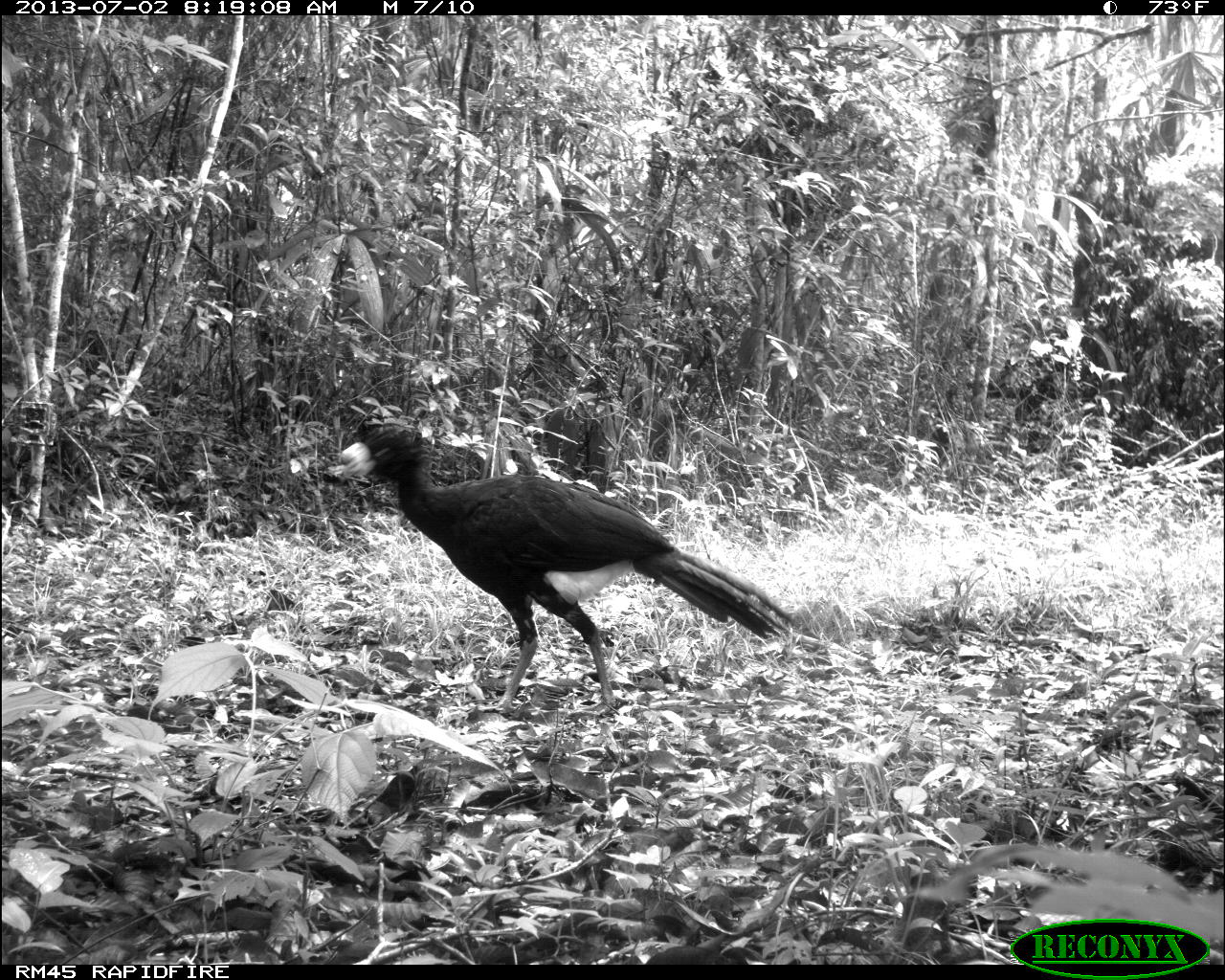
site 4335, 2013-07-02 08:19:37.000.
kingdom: Animalia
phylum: Chordata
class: Aves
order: Galliformes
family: Cracidae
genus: Crax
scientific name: Crax rubra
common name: great curassow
Crax rubra (great curassow), count 1, sex male.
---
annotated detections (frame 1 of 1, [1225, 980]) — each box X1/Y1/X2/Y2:
crax rubra: 338/423/794/712